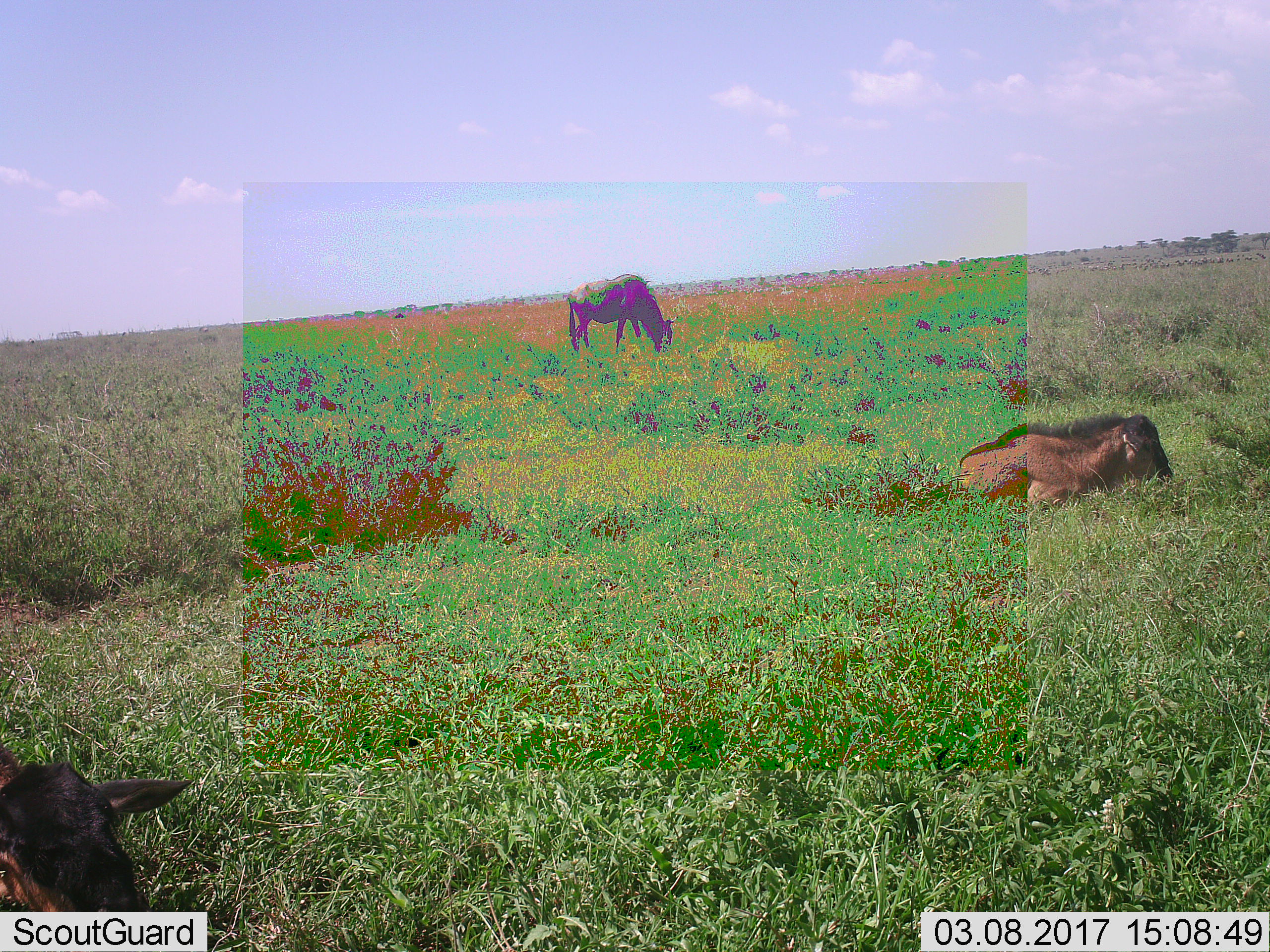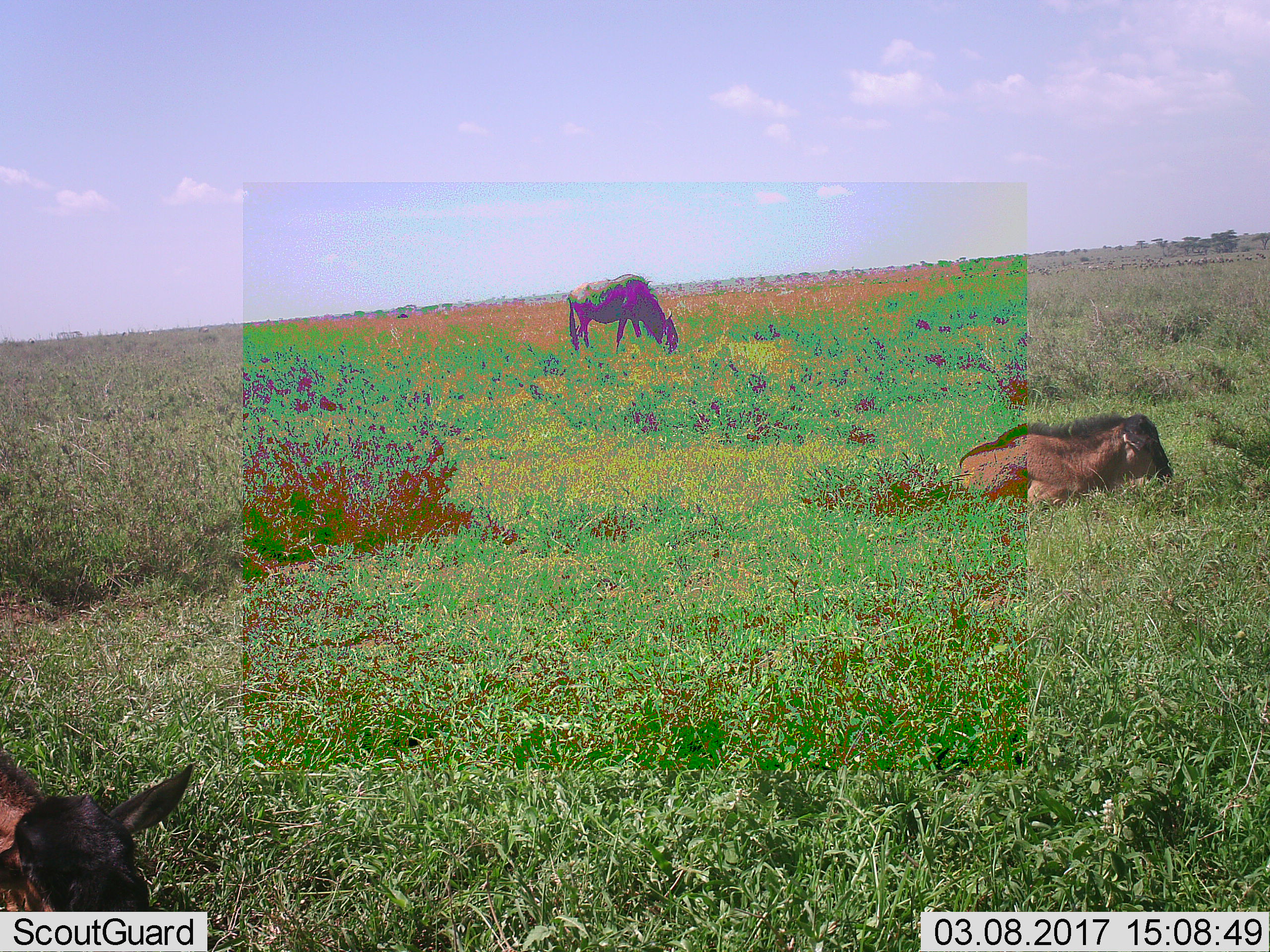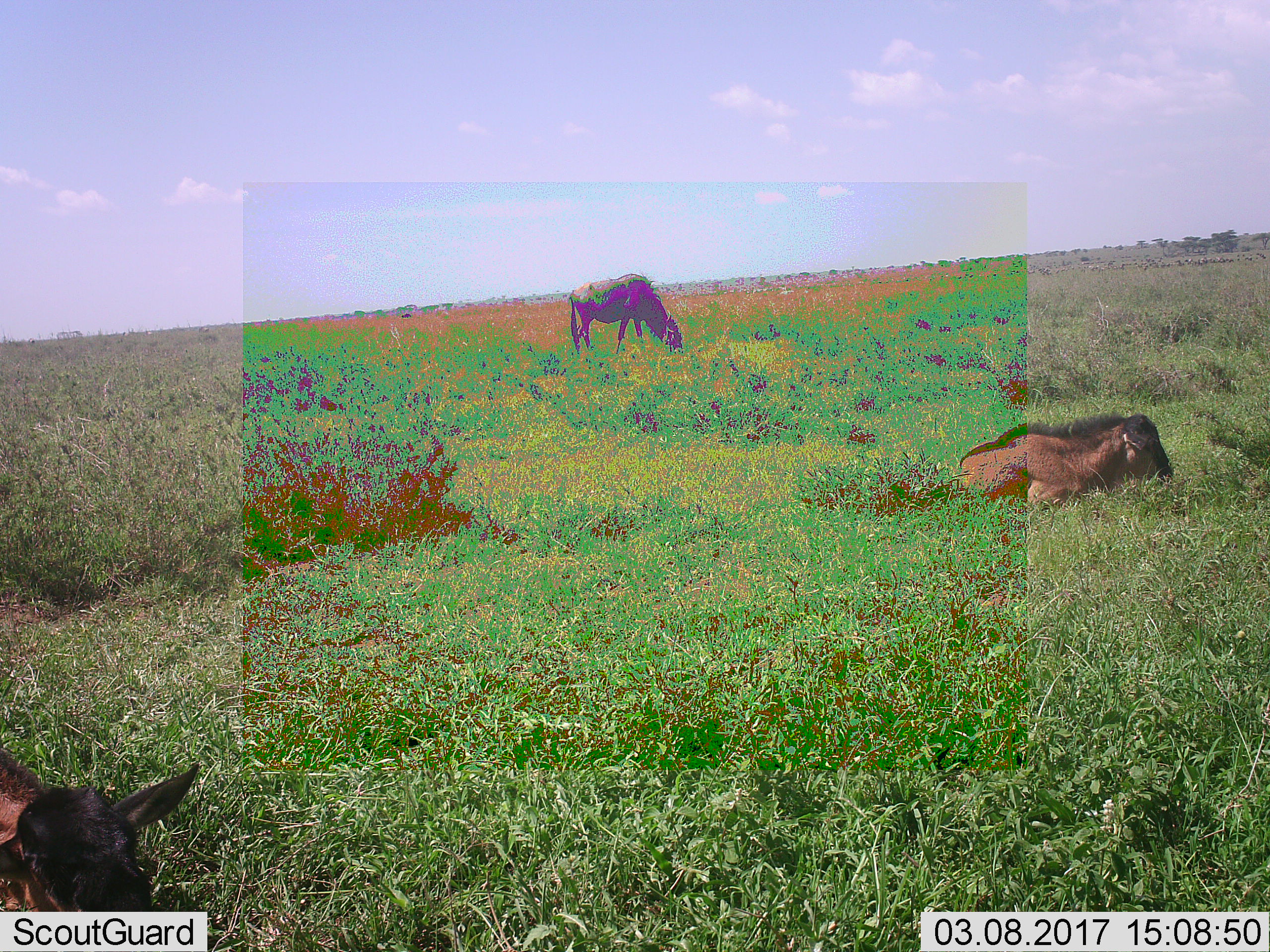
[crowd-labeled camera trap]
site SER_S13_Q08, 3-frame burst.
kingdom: Animalia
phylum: Chordata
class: Mammalia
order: Artiodactyla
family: Bovidae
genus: Connochaetes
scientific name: Connochaetes taurinus taurinus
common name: blue wildebeest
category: wildebeestblue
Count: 3.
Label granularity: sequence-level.